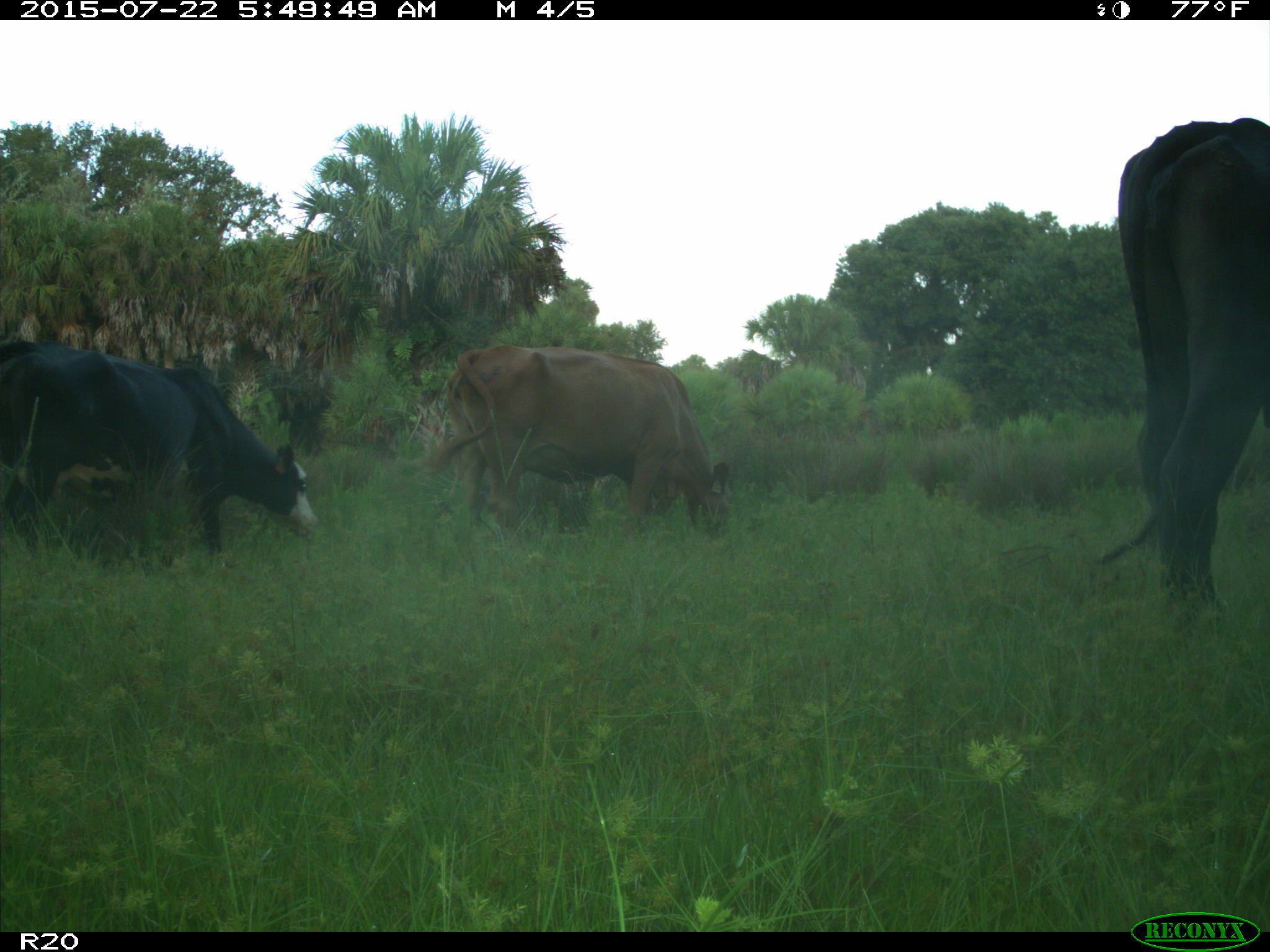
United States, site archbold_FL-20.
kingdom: Animalia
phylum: Chordata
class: Mammalia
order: Artiodactyla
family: Bovidae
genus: Bos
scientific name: Bos taurus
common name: domestic cow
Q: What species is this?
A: Bos taurus (domestic cow).